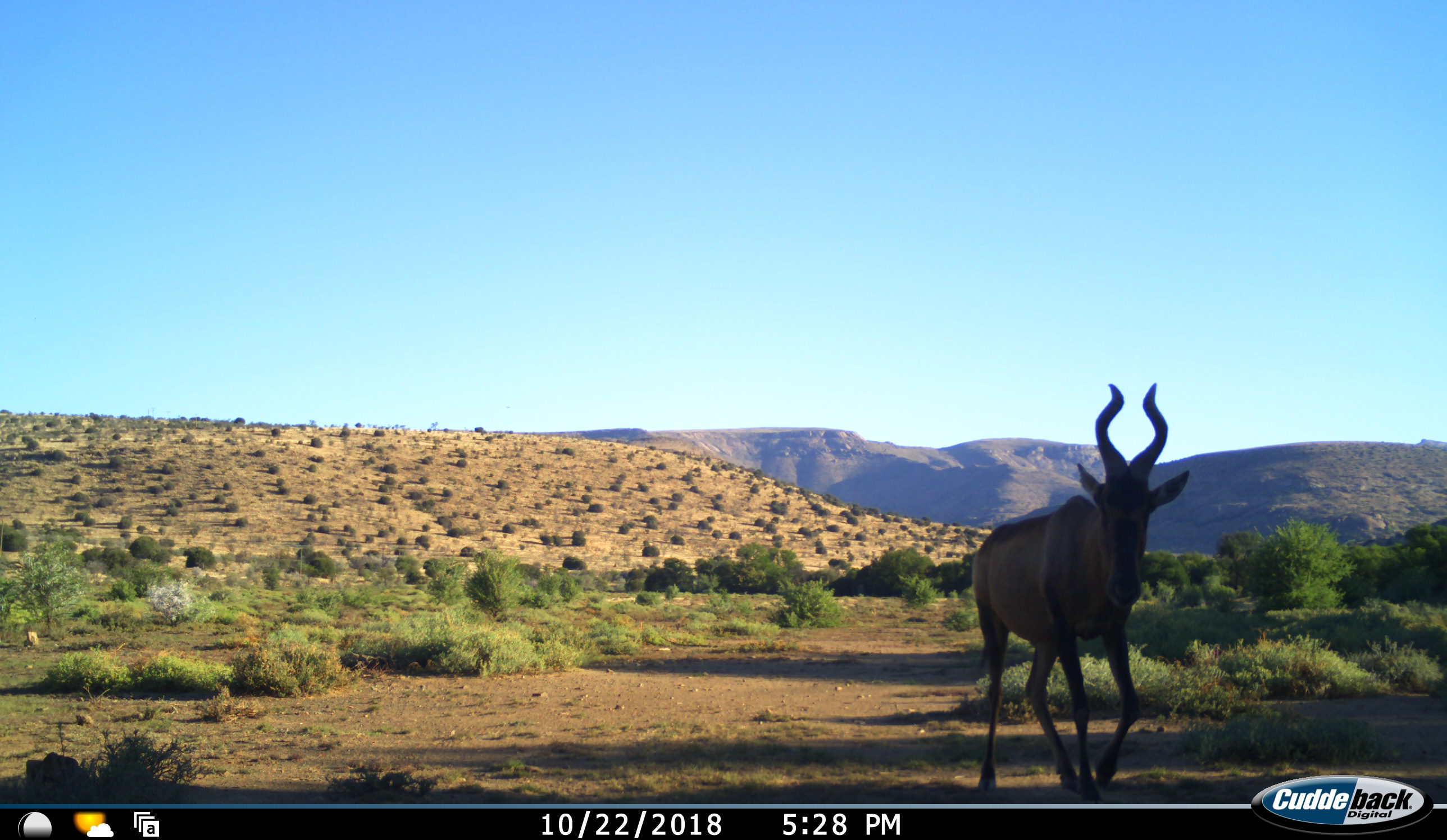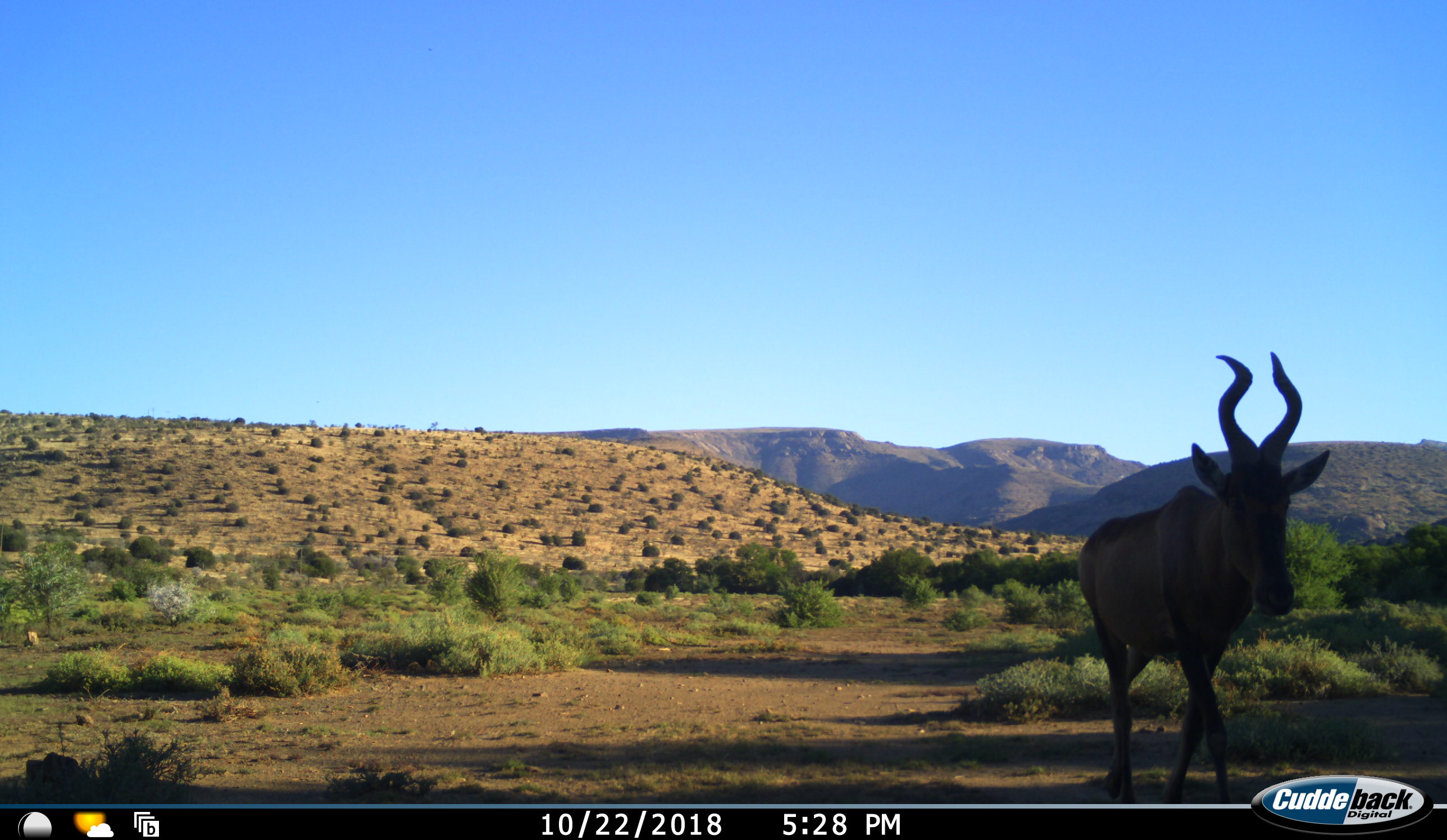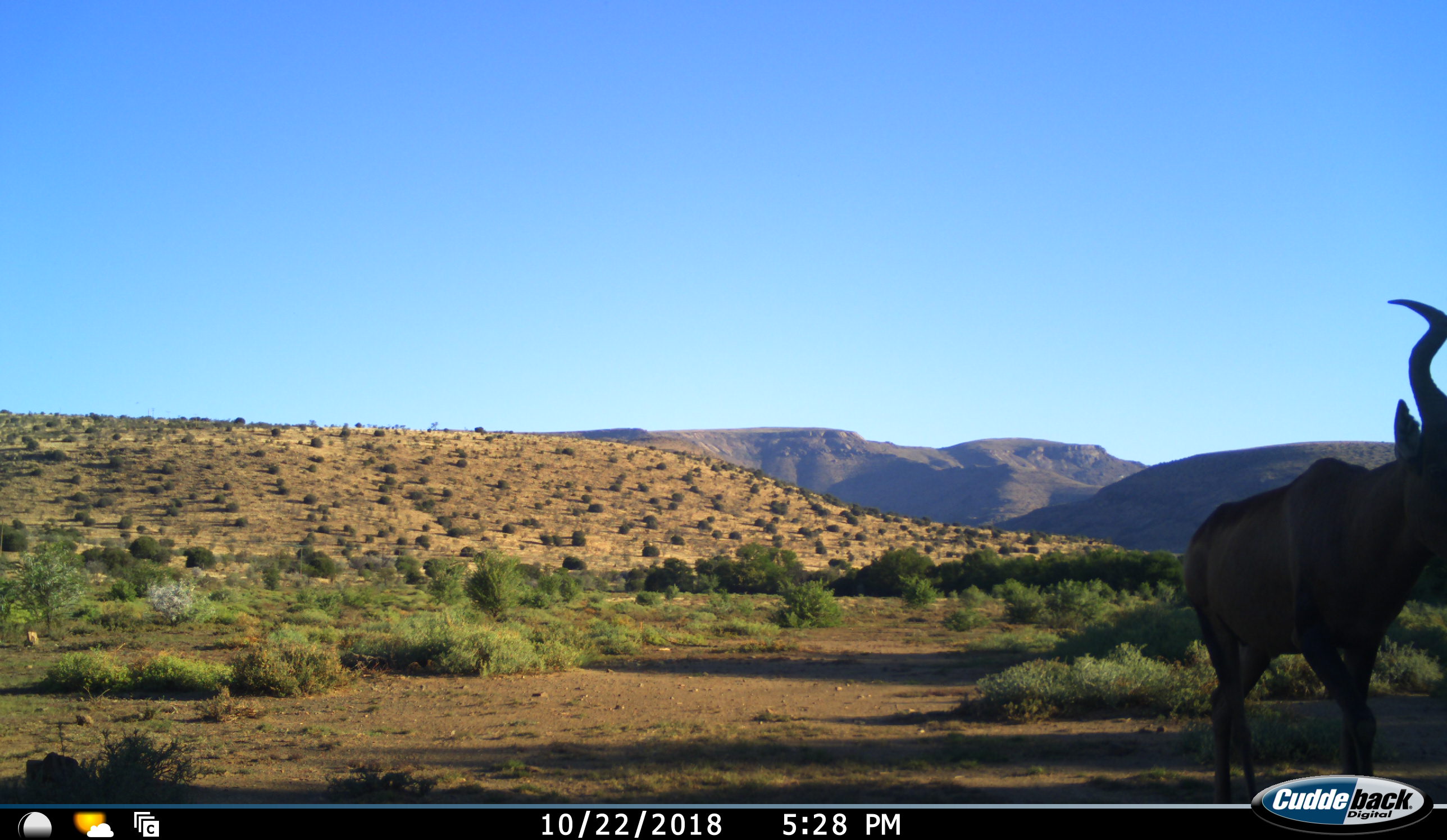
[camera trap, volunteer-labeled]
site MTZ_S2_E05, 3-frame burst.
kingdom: Animalia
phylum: Chordata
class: Mammalia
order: Artiodactyla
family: Bovidae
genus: Alcelaphus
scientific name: Alcelaphus buselaphus caama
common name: red hartebeest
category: hartebeestred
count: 1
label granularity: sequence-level